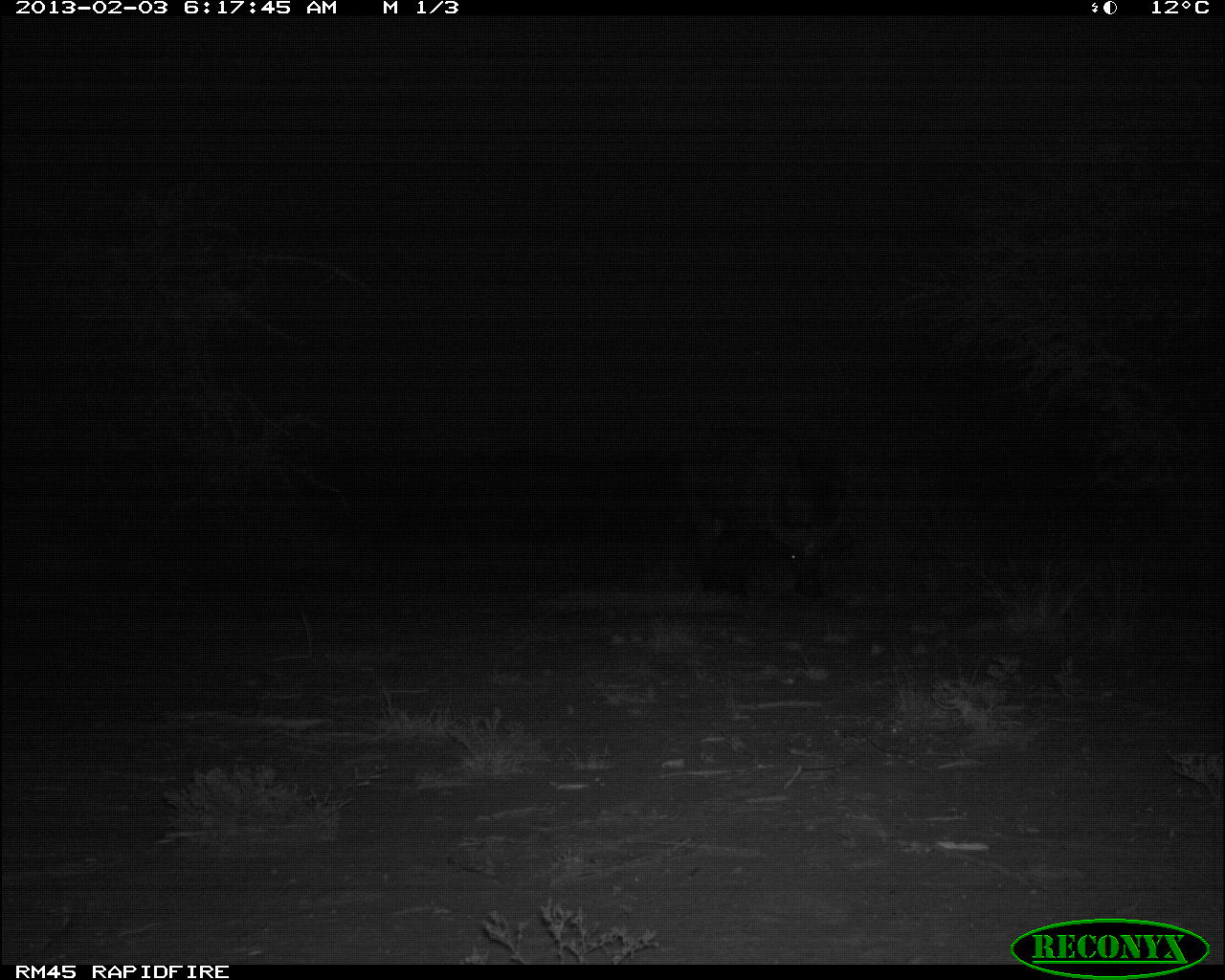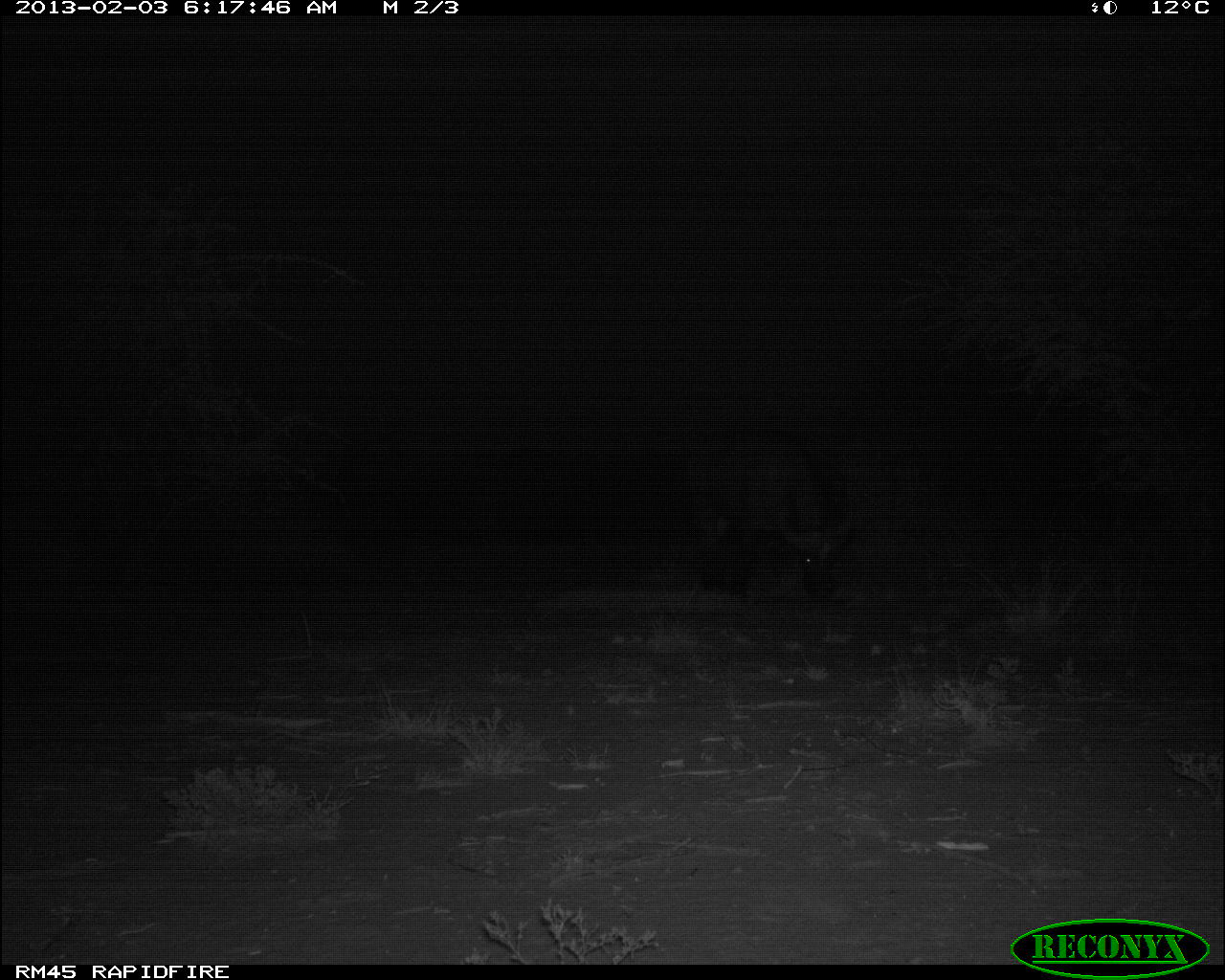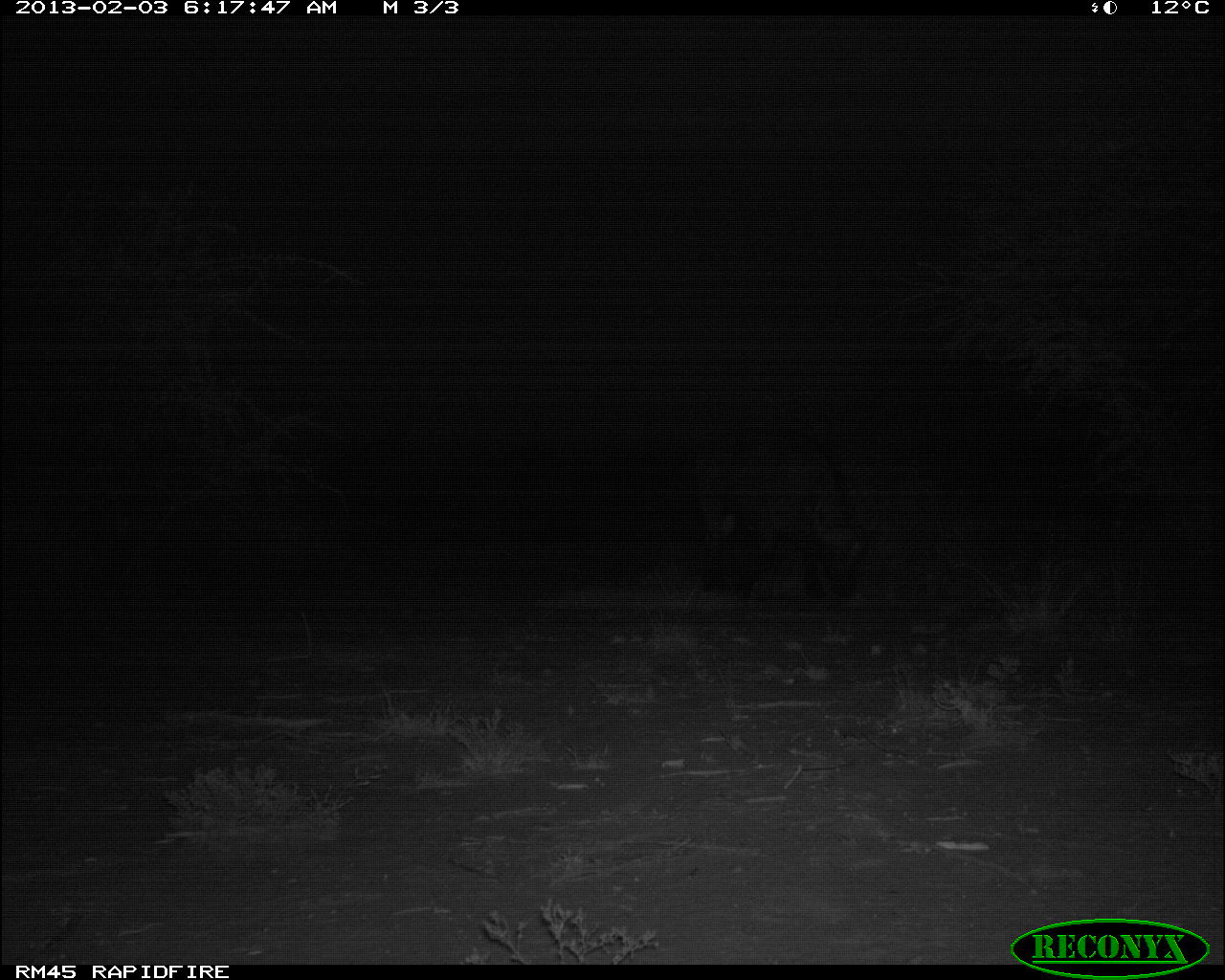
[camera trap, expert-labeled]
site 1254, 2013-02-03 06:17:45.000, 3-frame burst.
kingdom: Animalia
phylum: Chordata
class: Mammalia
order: Artiodactyla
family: Bovidae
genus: Syncerus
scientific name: Syncerus caffer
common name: african buffalo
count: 1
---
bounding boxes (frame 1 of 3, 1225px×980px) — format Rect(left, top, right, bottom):
syncerus caffer: Rect(676, 419, 855, 595)